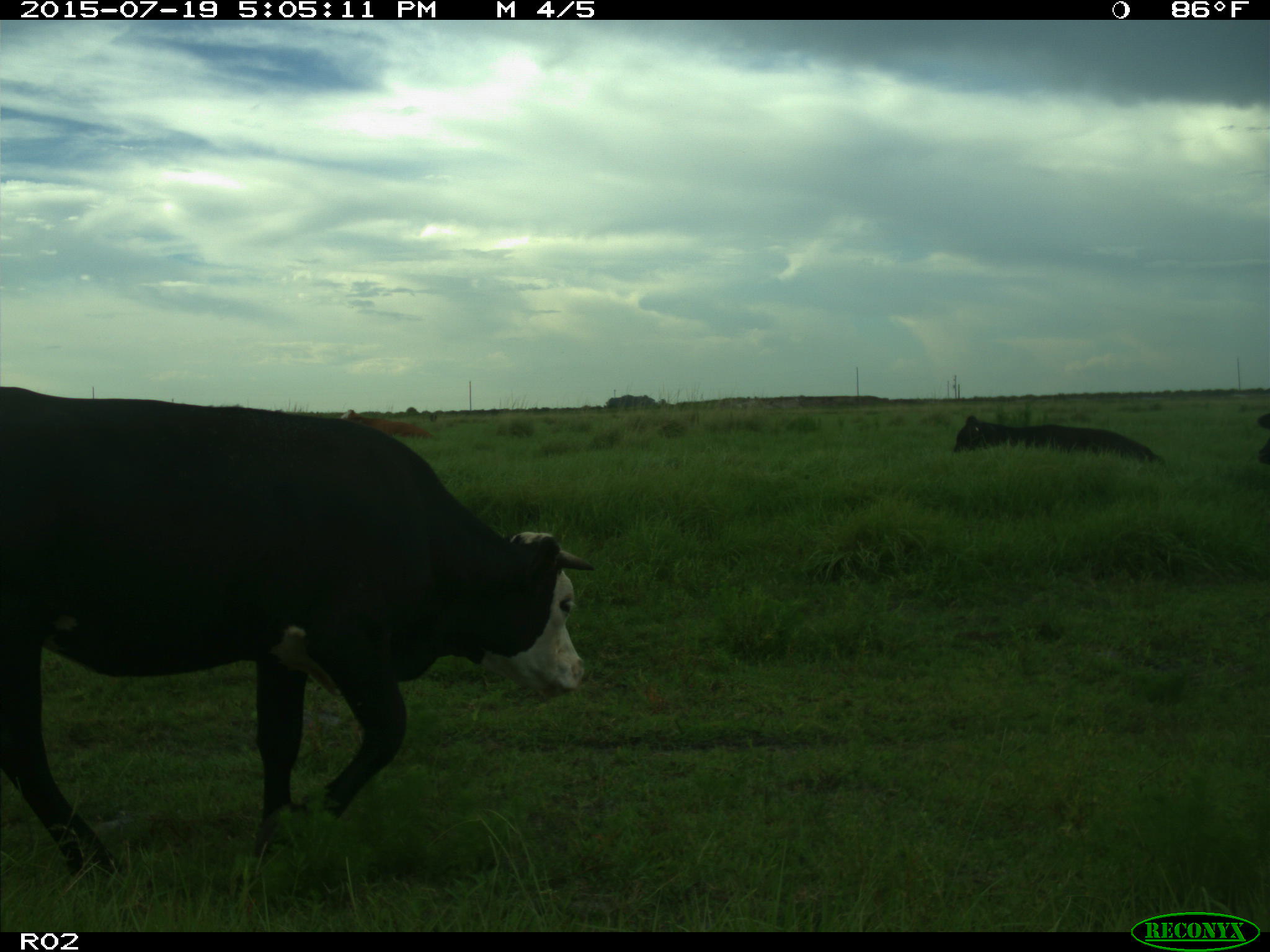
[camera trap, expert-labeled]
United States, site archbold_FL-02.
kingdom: Animalia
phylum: Chordata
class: Mammalia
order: Artiodactyla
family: Bovidae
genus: Bos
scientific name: Bos taurus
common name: domestic cow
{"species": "Bos taurus (domestic cow)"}